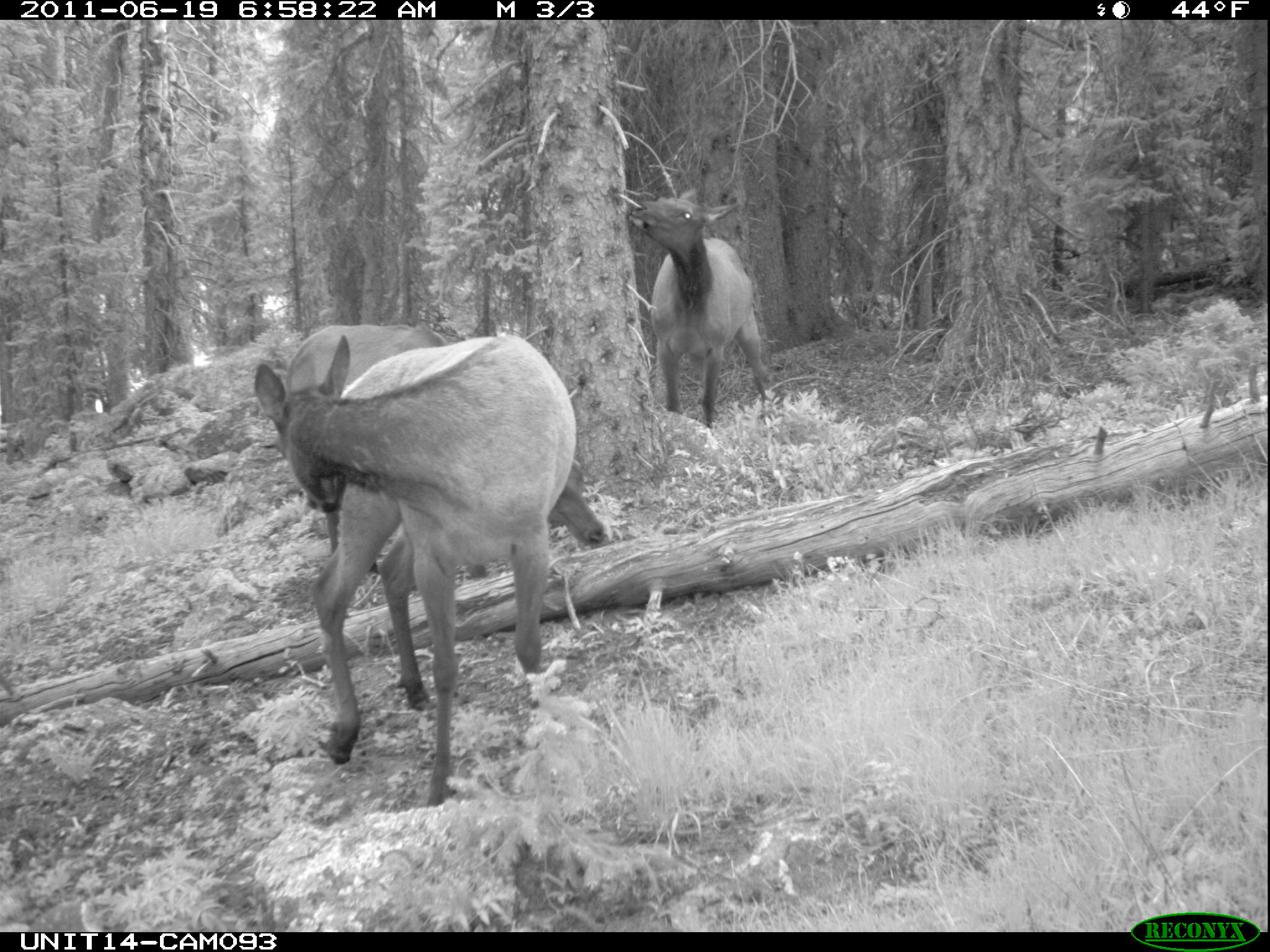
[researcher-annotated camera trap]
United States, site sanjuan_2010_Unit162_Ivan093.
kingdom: Animalia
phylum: Chordata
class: Mammalia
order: Artiodactyla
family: Cervidae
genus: Cervus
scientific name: Cervus elaphus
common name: red deer